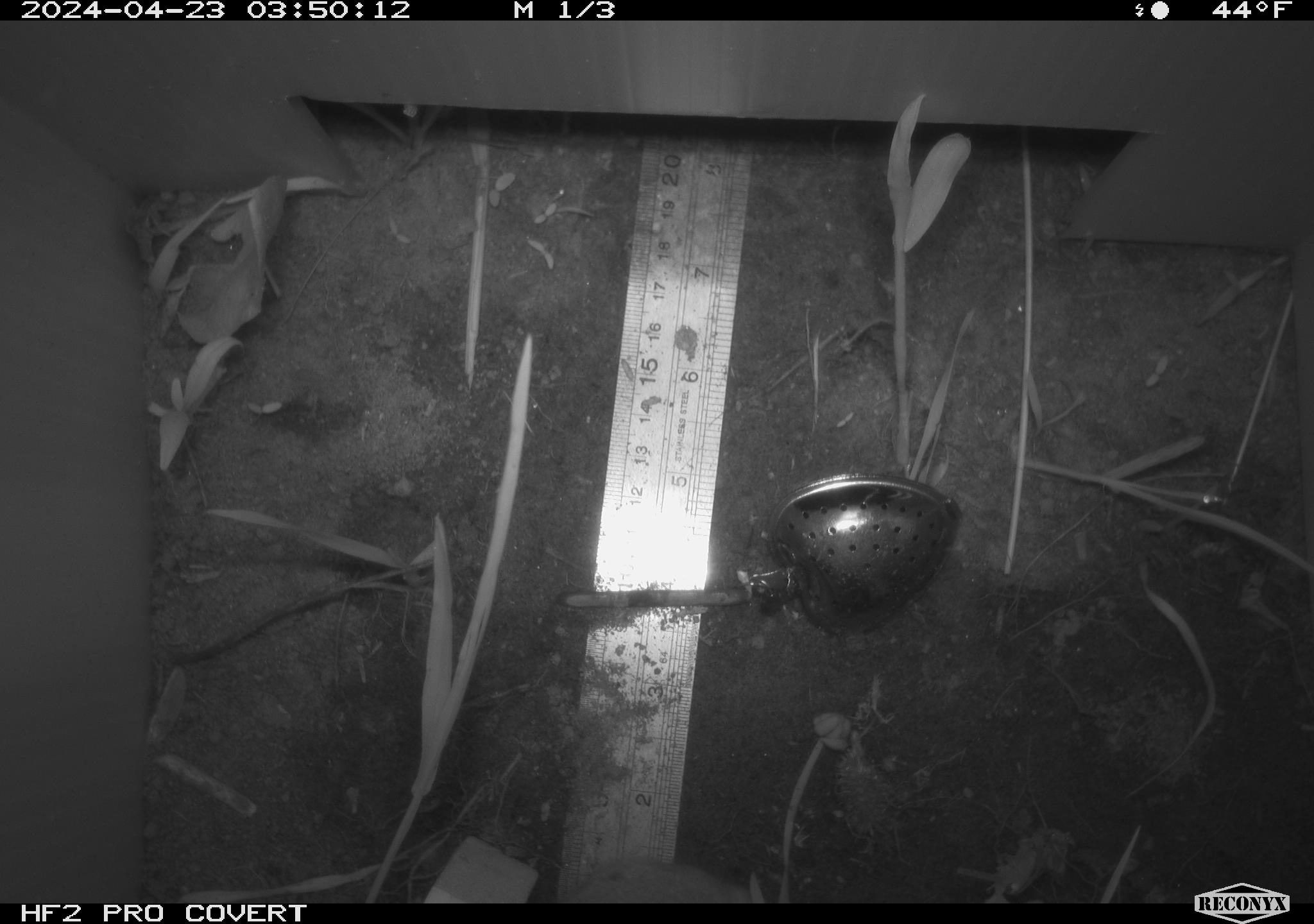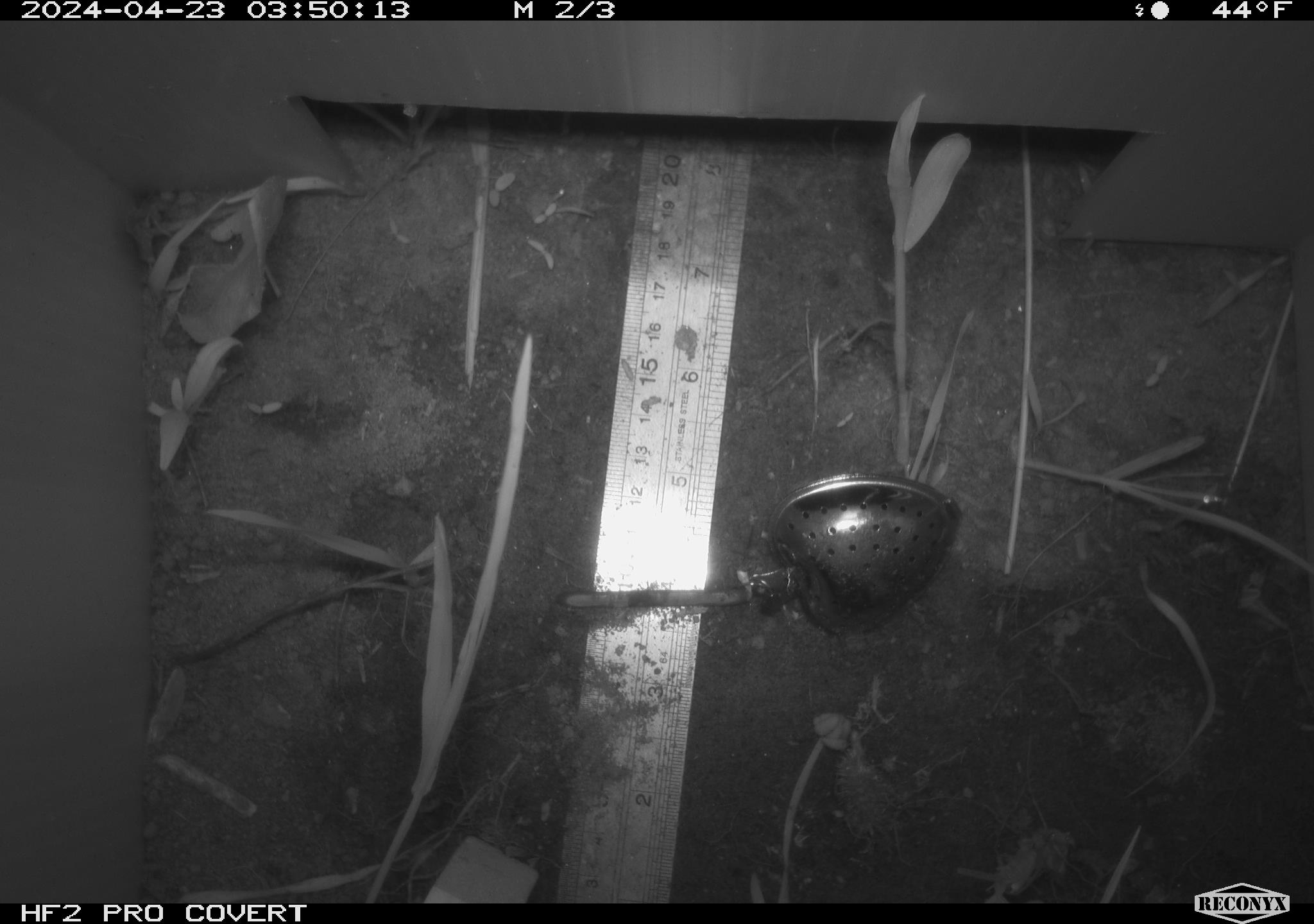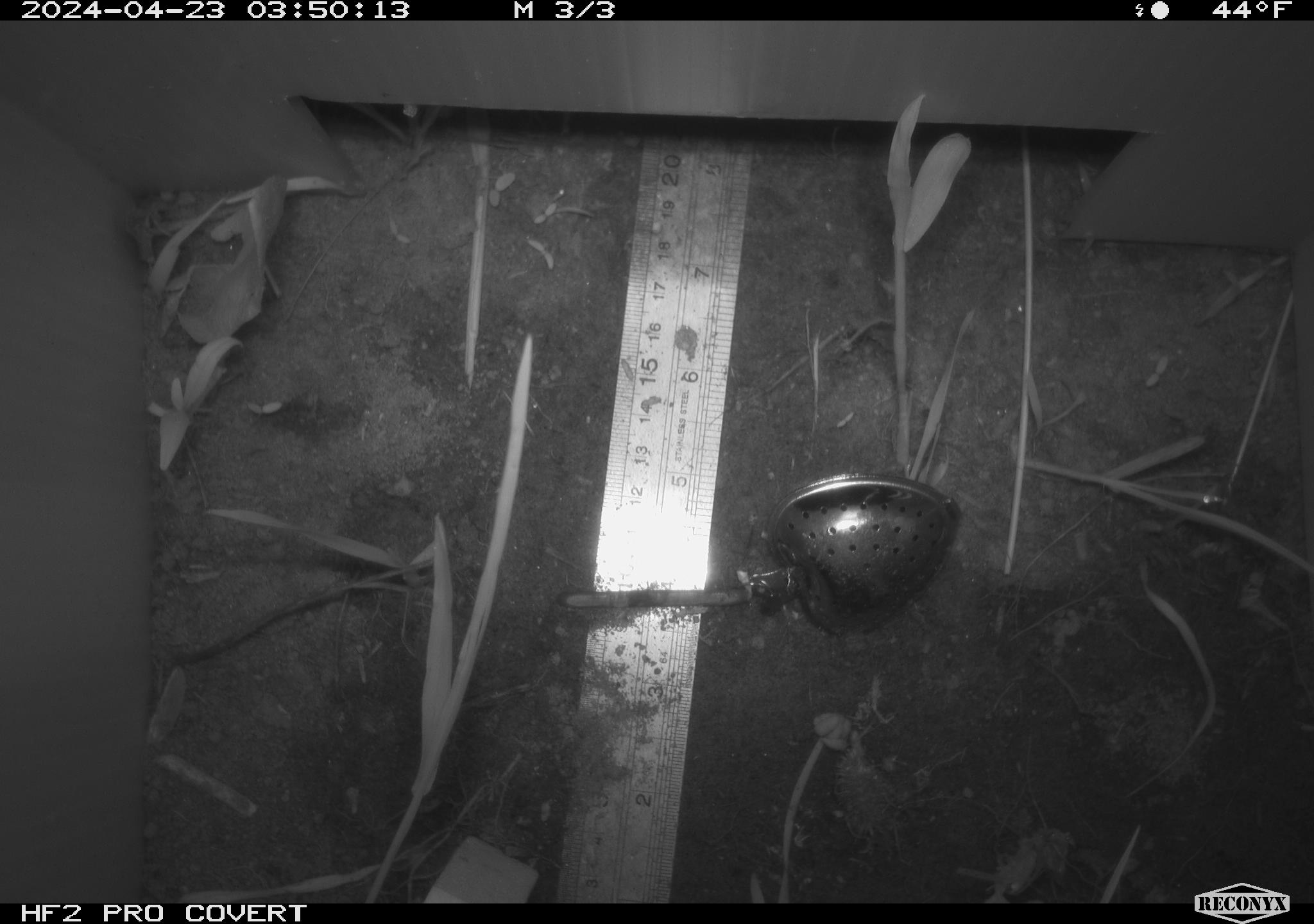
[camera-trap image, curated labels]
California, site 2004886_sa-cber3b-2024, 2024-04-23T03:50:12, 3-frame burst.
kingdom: Animalia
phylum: Chordata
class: Mammalia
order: Rodentia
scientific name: Rodentia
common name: mouse species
Mouse species (Rodentia).